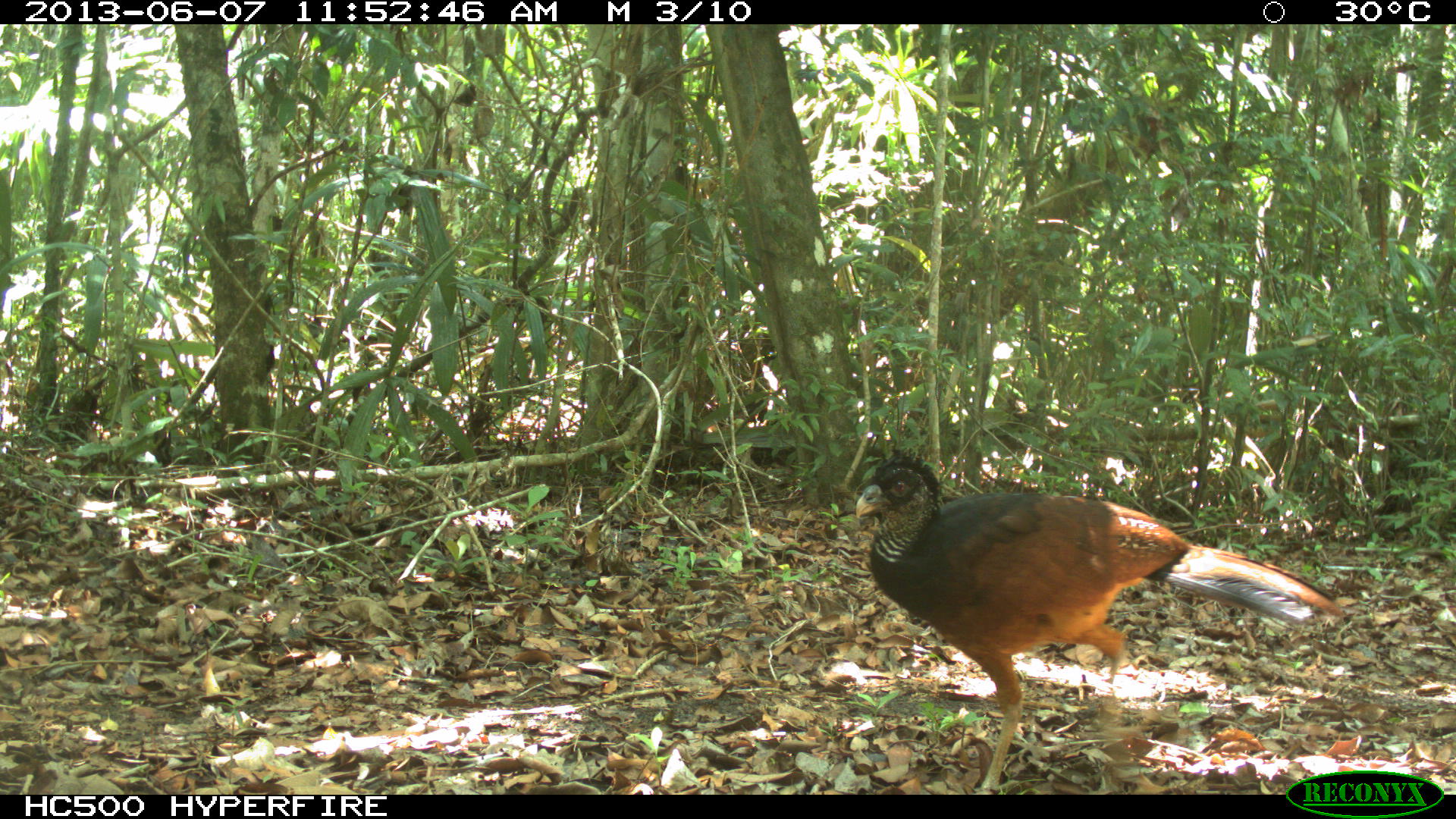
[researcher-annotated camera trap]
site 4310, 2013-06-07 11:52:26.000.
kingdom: Animalia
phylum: Chordata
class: Aves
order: Galliformes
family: Cracidae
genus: Crax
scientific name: Crax rubra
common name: great curassow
Crax rubra (great curassow), count 1, sex female.